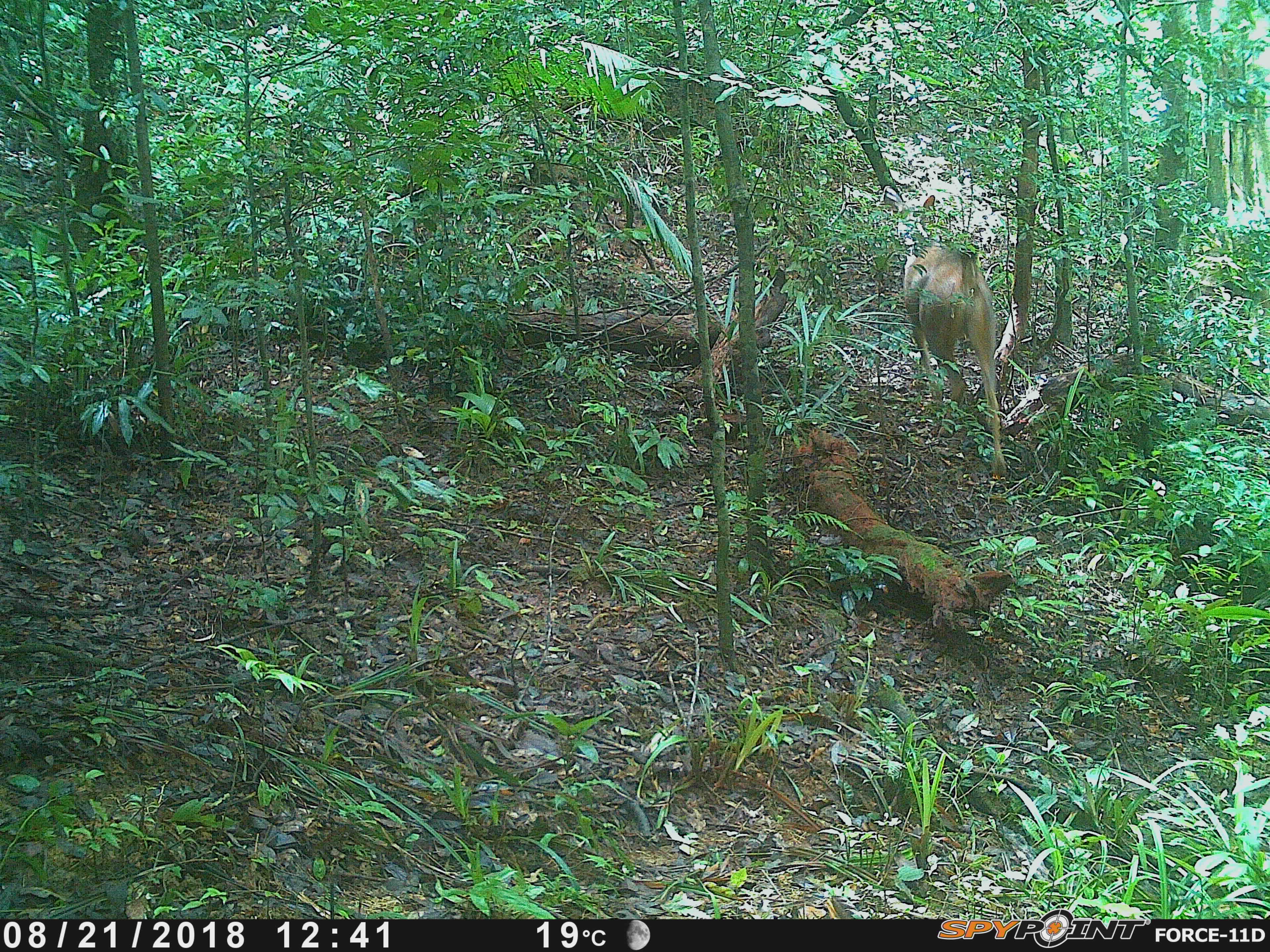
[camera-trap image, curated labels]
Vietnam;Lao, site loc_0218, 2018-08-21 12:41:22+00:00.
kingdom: Animalia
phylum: Chordata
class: Mammalia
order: Artiodactyla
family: Cervidae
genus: Rusa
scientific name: Rusa unicolor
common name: sambar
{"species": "sambar (Rusa unicolor)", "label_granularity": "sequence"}